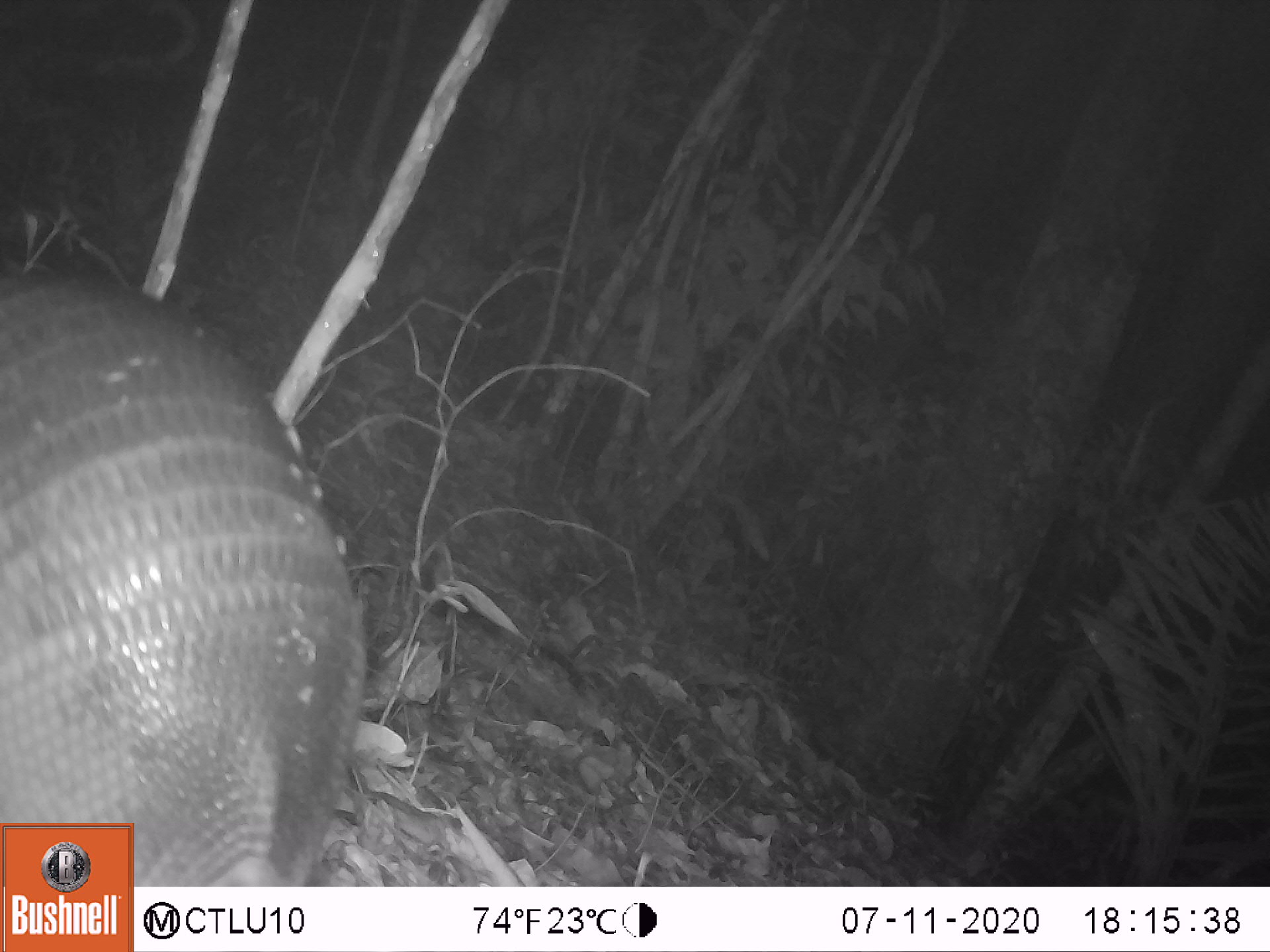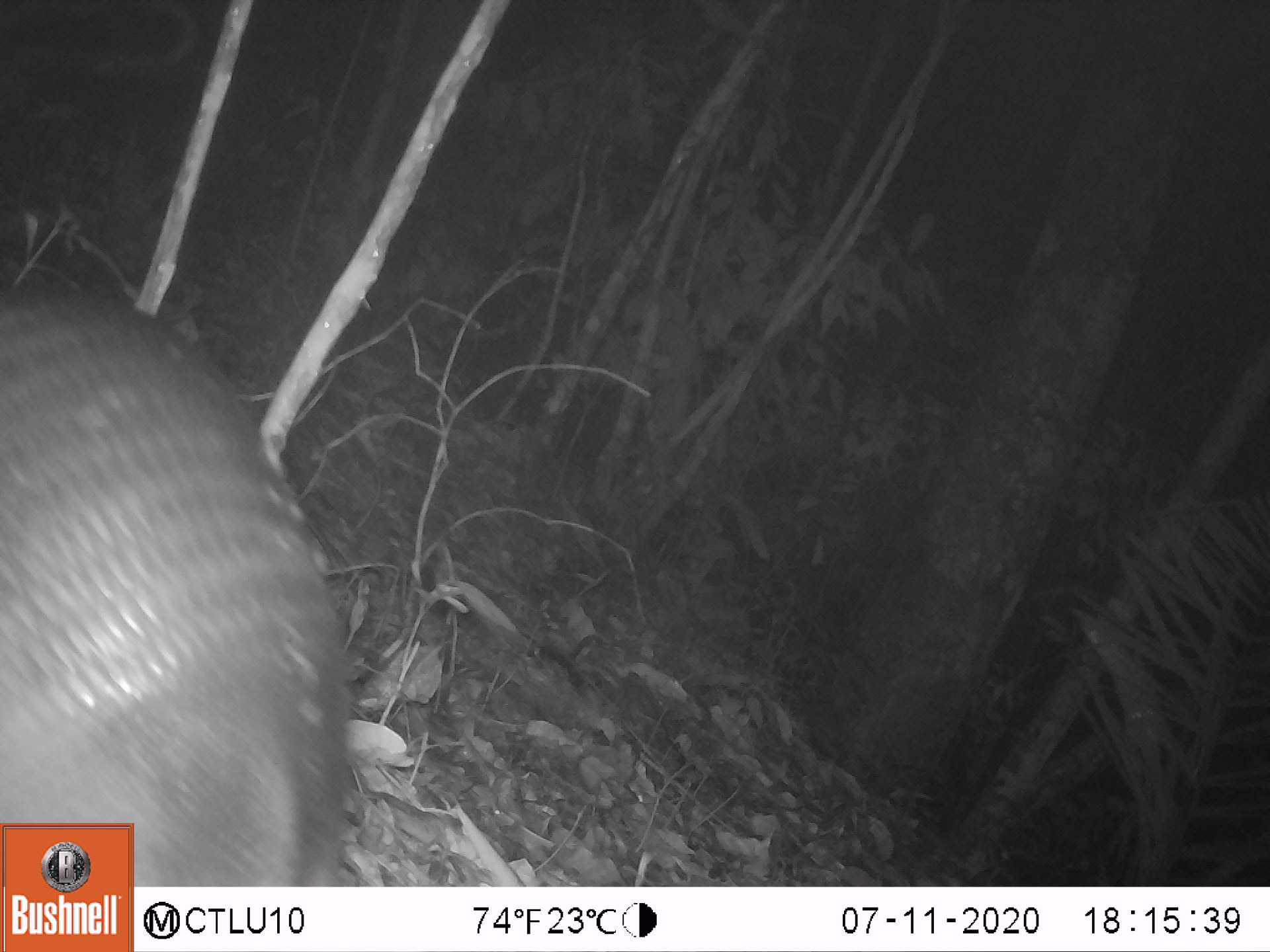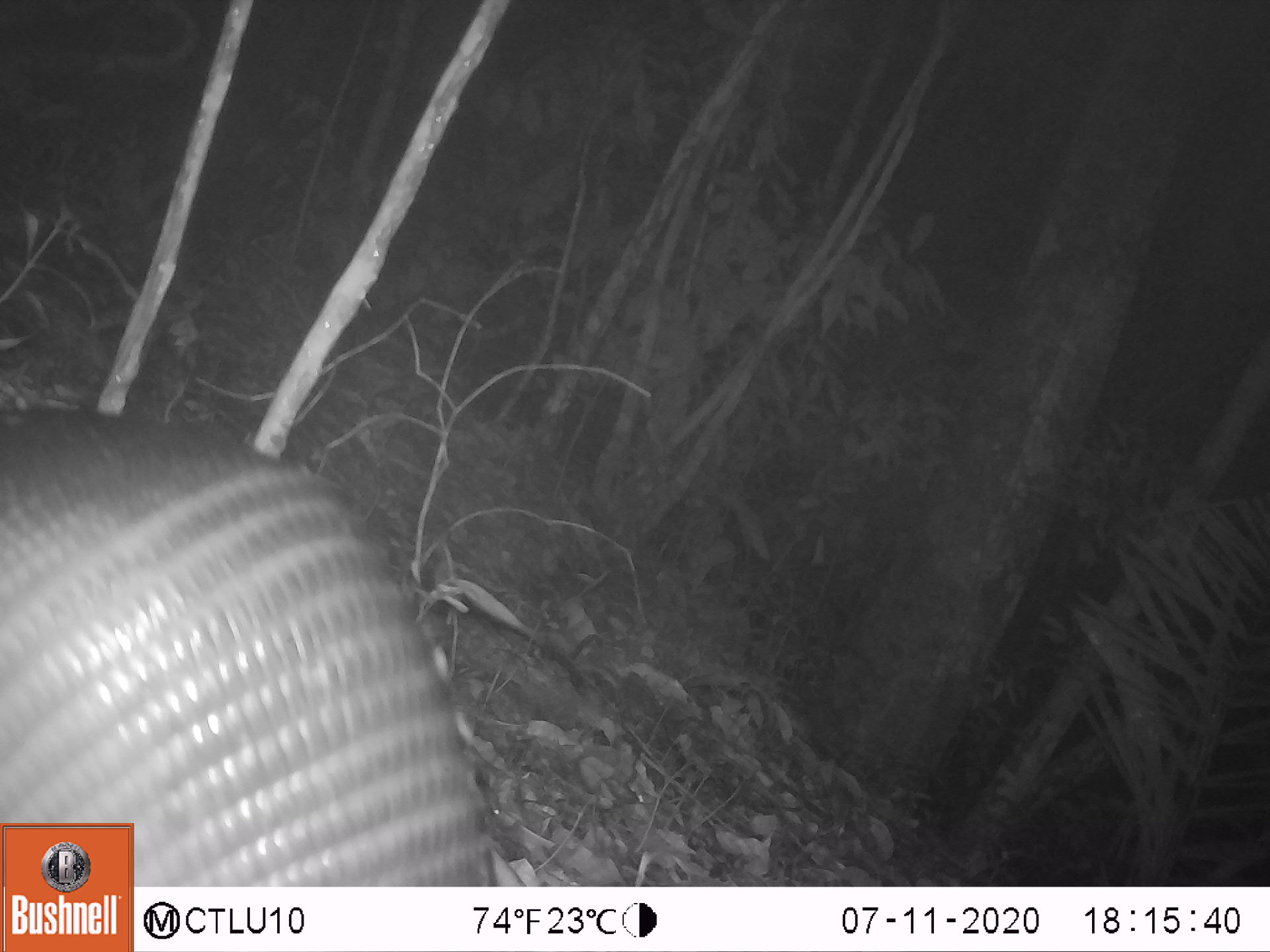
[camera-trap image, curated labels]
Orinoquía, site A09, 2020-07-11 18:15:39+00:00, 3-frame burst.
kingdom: Animalia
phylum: Chordata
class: Mammalia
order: Cingulata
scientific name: Cingulata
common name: armadillo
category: unknown armadillo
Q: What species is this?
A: Unknown armadillo (armadillo) (Cingulata).